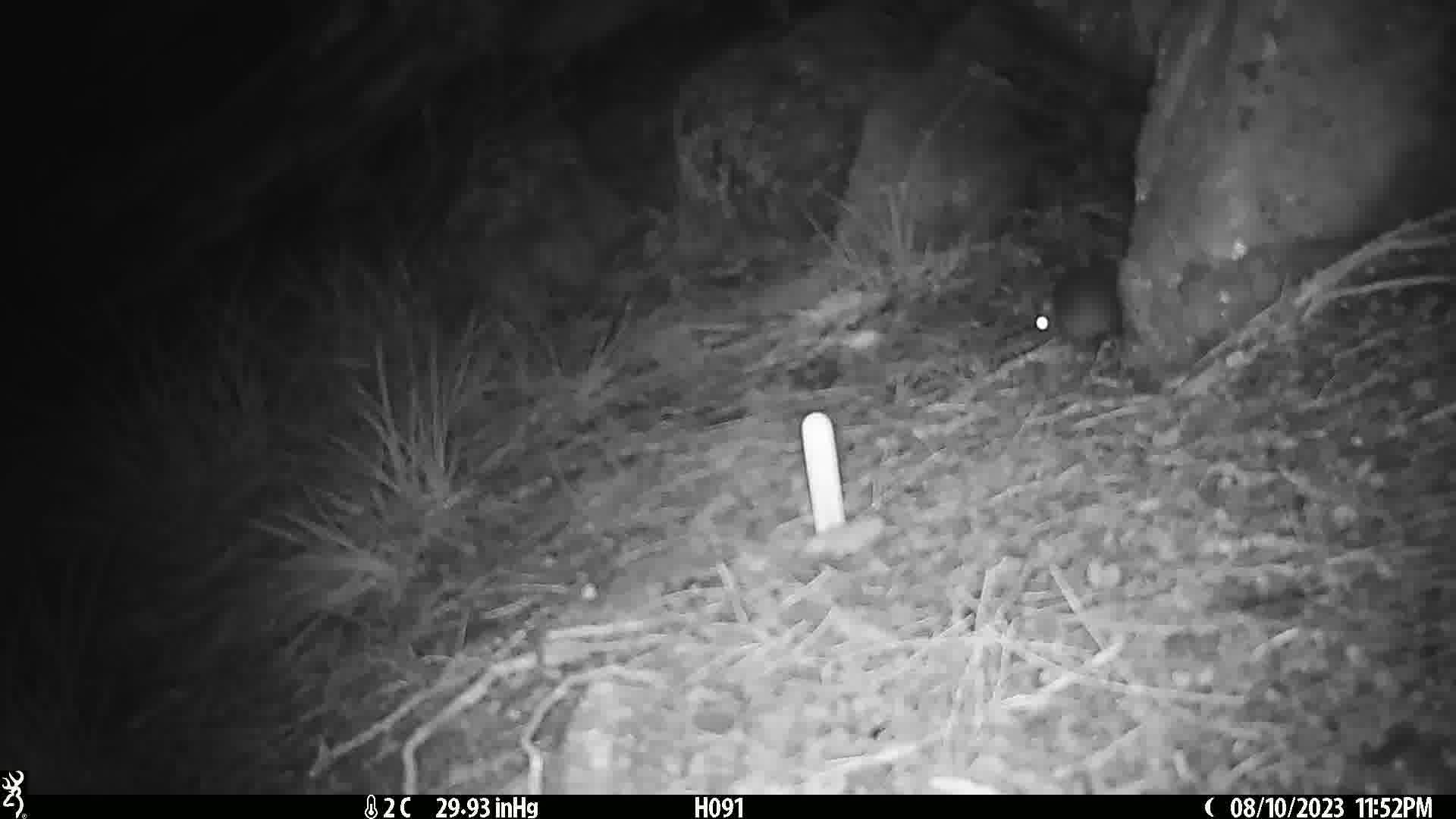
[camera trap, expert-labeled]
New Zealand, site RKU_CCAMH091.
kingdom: Animalia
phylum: Chordata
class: Mammalia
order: Rodentia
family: Muridae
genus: Rattus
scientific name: Rattus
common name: rat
Rat (Rattus).